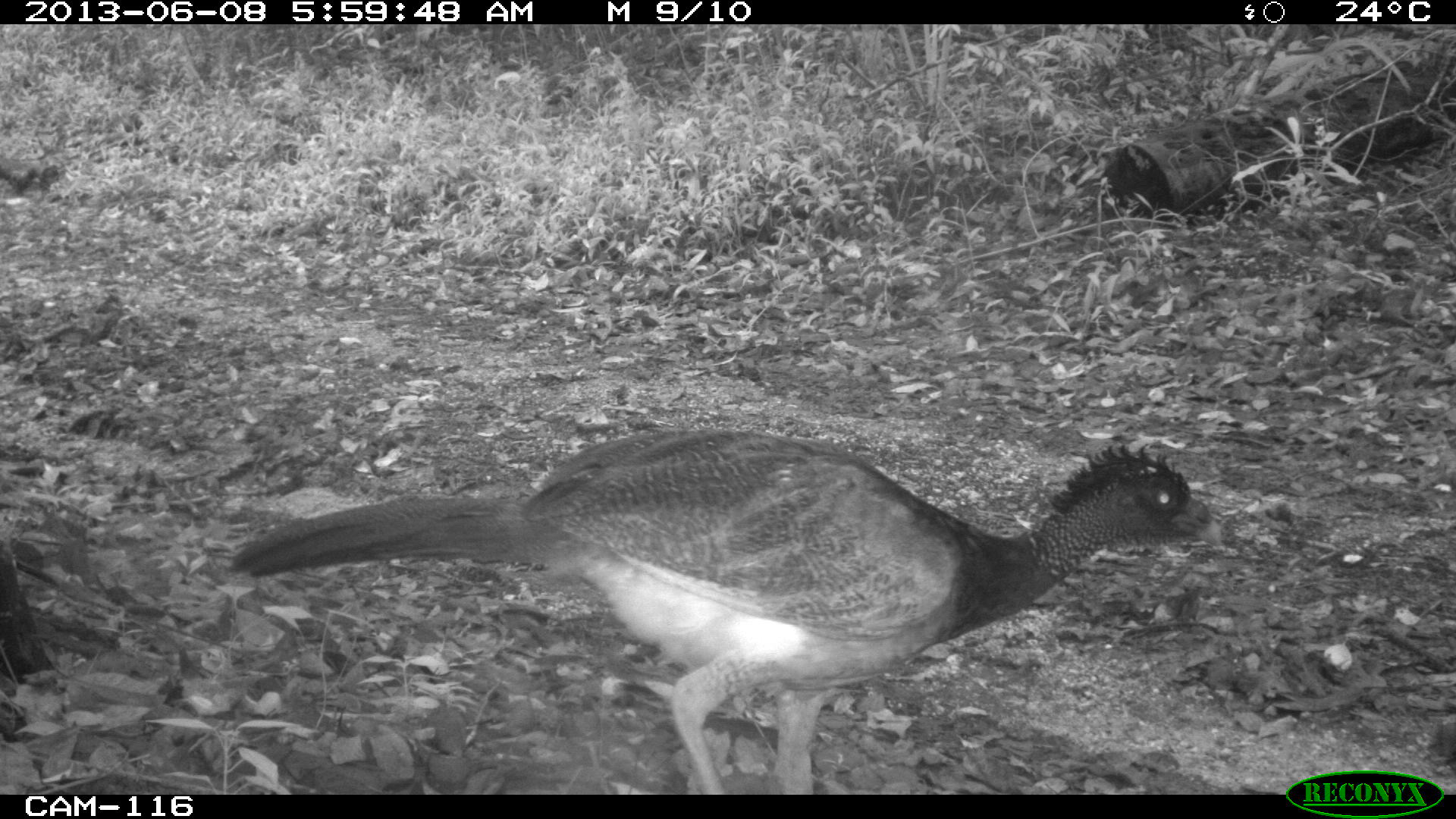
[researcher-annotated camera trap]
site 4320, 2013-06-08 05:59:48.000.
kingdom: Animalia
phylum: Chordata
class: Aves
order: Galliformes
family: Cracidae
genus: Crax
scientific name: Crax rubra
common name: great curassow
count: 1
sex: female